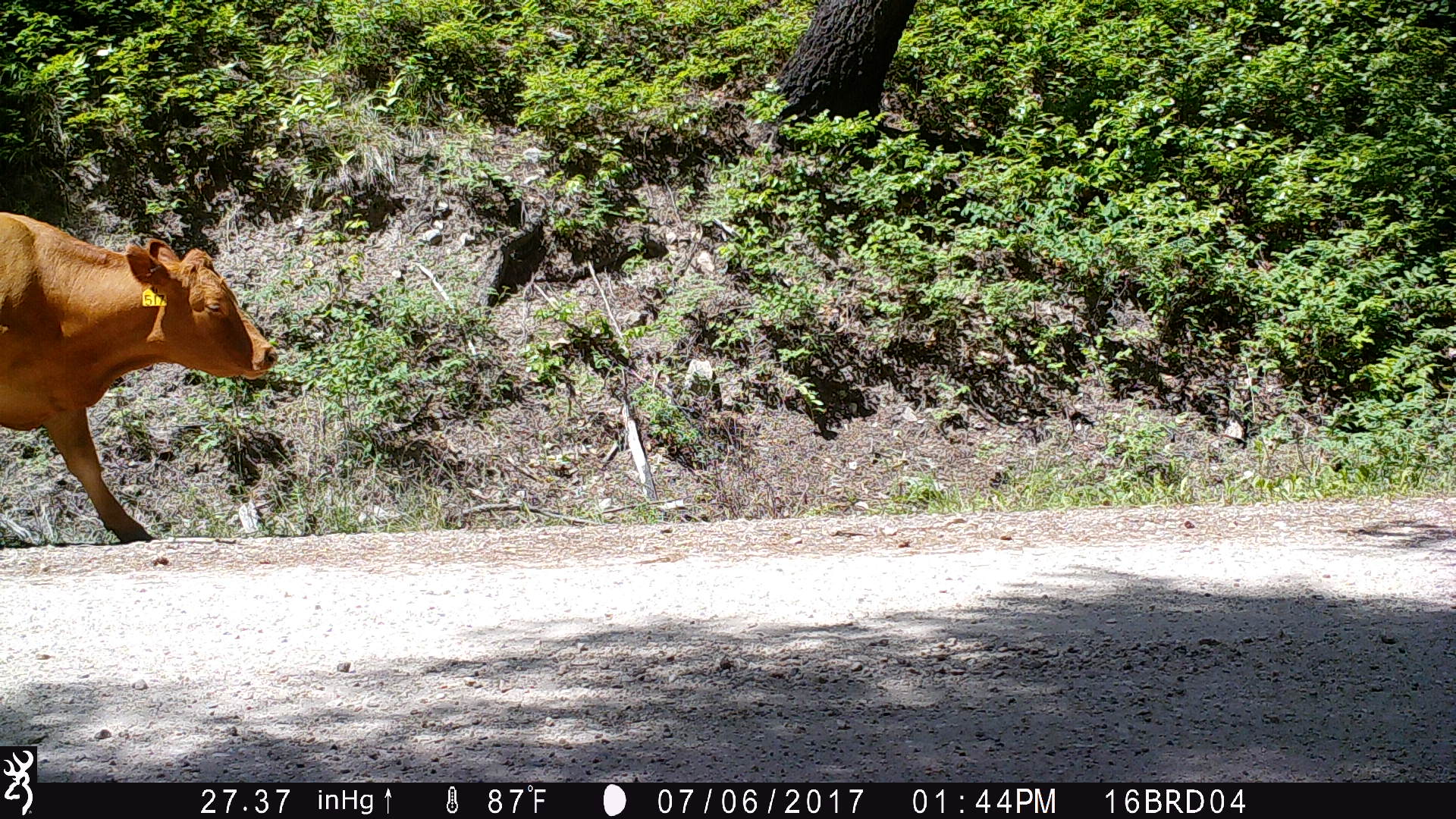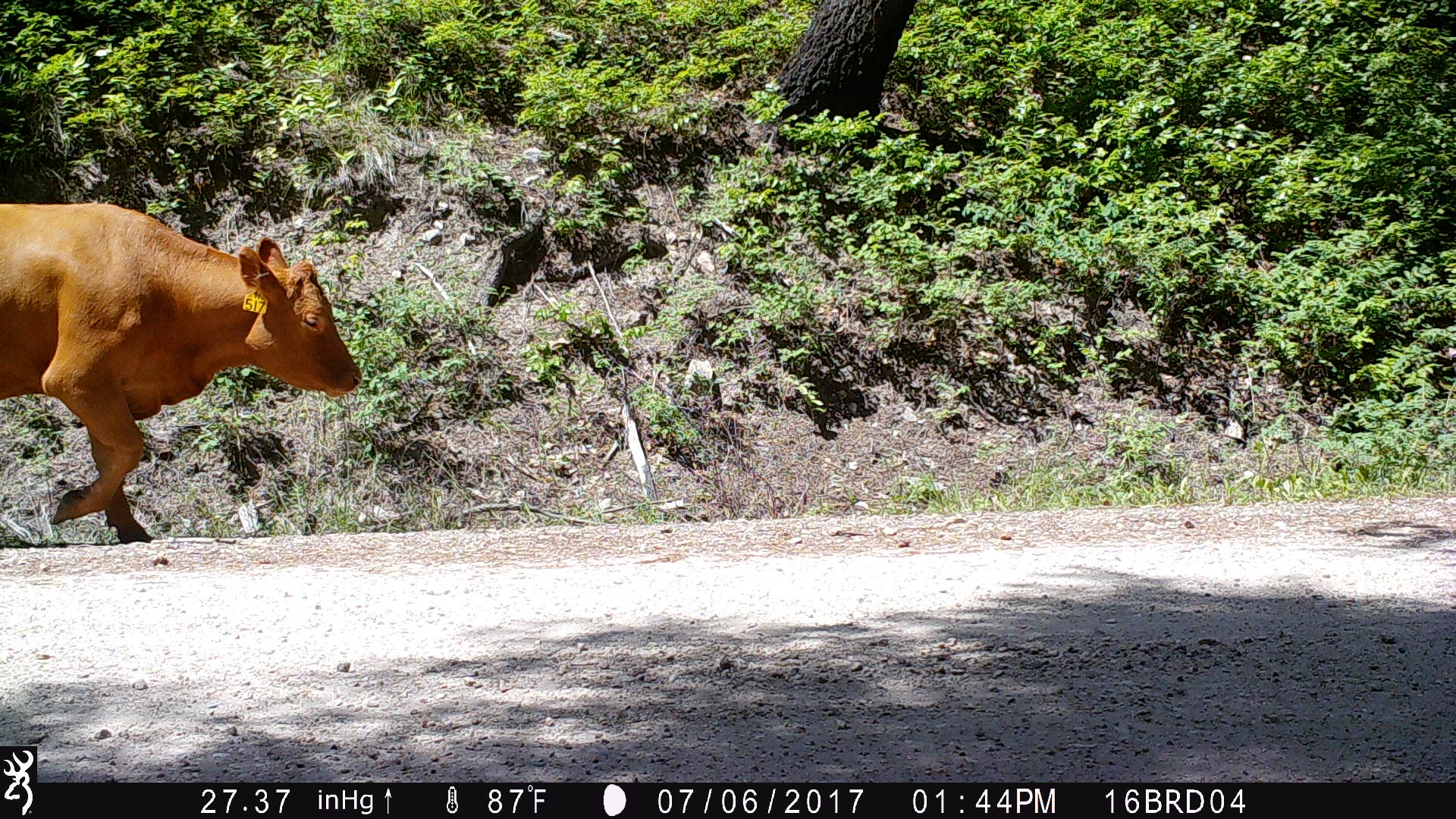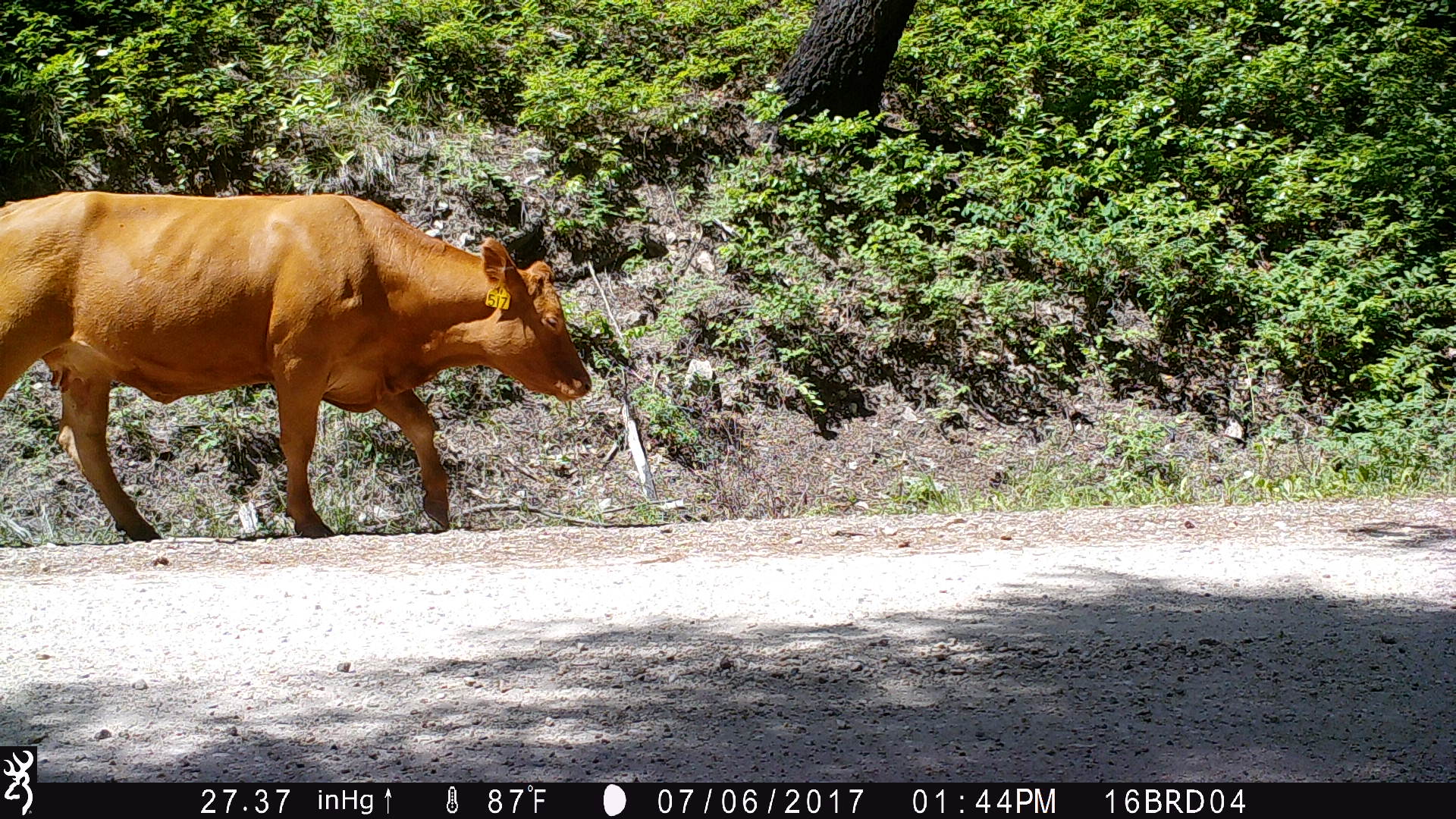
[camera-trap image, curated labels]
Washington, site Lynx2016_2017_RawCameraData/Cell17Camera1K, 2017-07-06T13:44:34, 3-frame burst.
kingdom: Animalia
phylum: Chordata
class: Mammalia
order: Artiodactyla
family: Bovidae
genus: Bos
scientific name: Bos taurus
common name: domestic cattle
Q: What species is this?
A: Domestic cattle (Bos taurus).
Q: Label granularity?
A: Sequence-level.